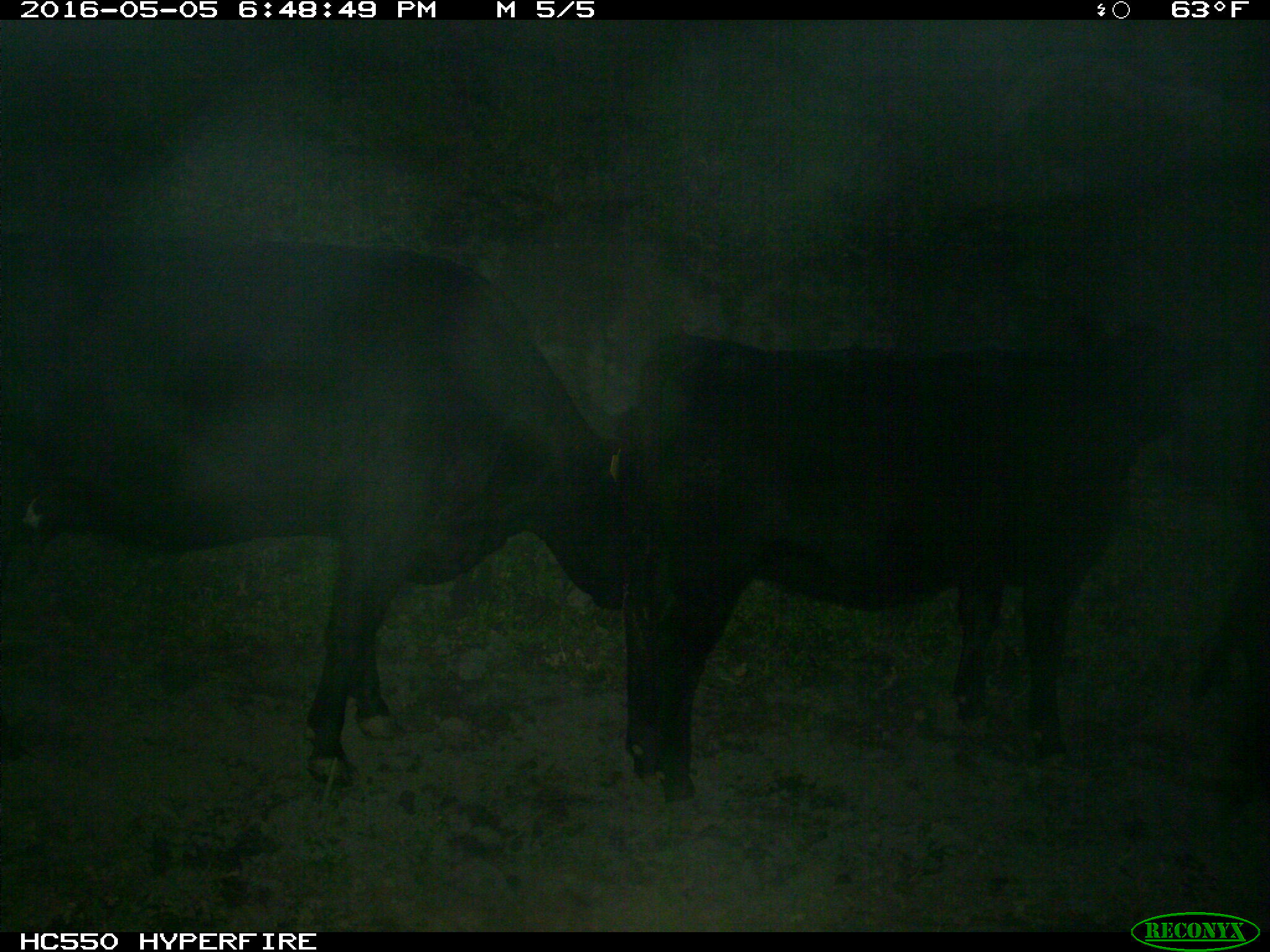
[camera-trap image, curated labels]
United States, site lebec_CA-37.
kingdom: Animalia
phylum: Chordata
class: Mammalia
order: Artiodactyla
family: Bovidae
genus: Bos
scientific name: Bos taurus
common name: domestic cow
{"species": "Bos taurus (domestic cow)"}